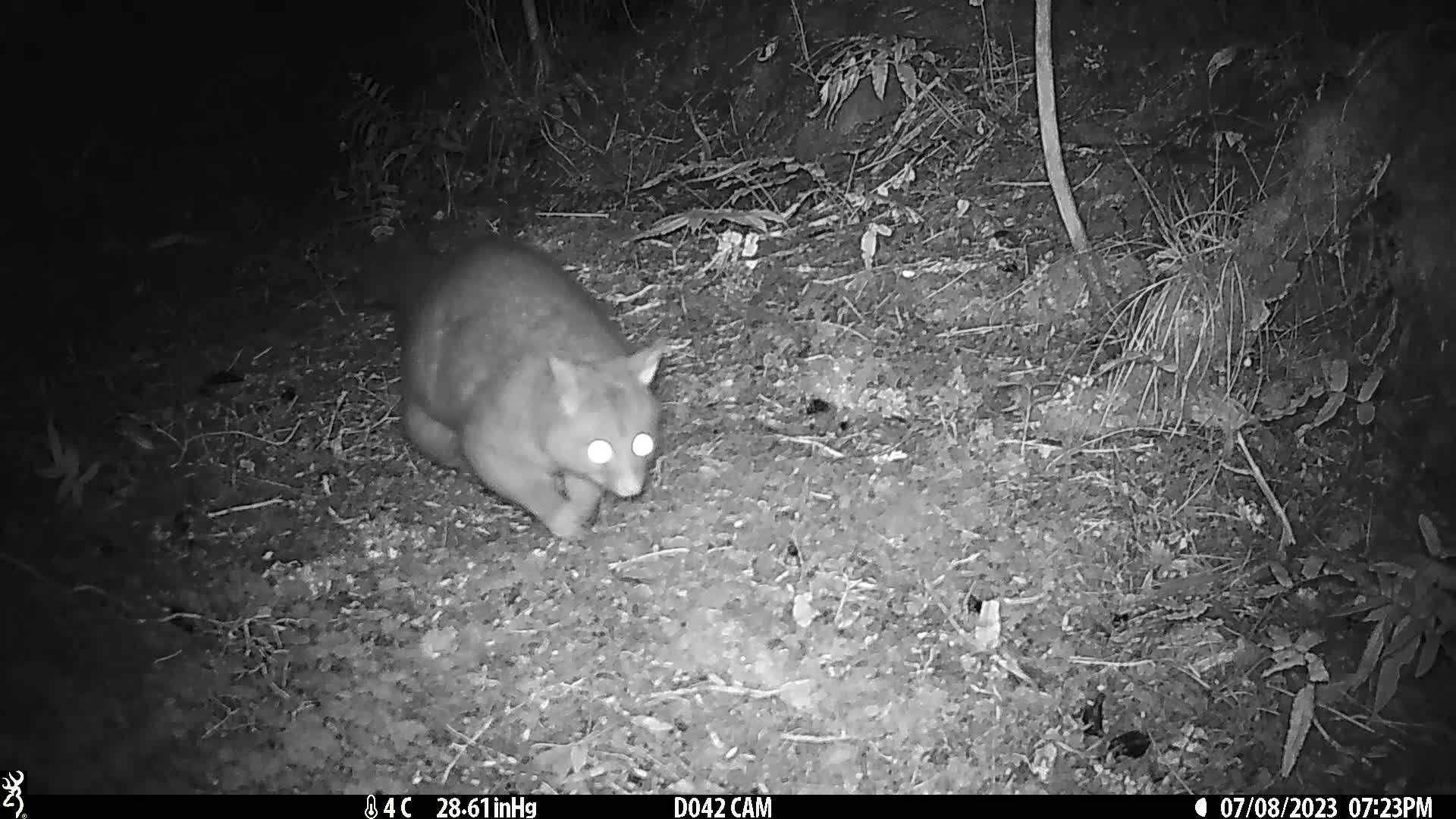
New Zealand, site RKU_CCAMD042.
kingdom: Animalia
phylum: Chordata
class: Mammalia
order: Diprotodontia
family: Phalangeridae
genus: Trichosurus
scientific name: Trichosurus vulpecula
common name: common brushtail possum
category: possum